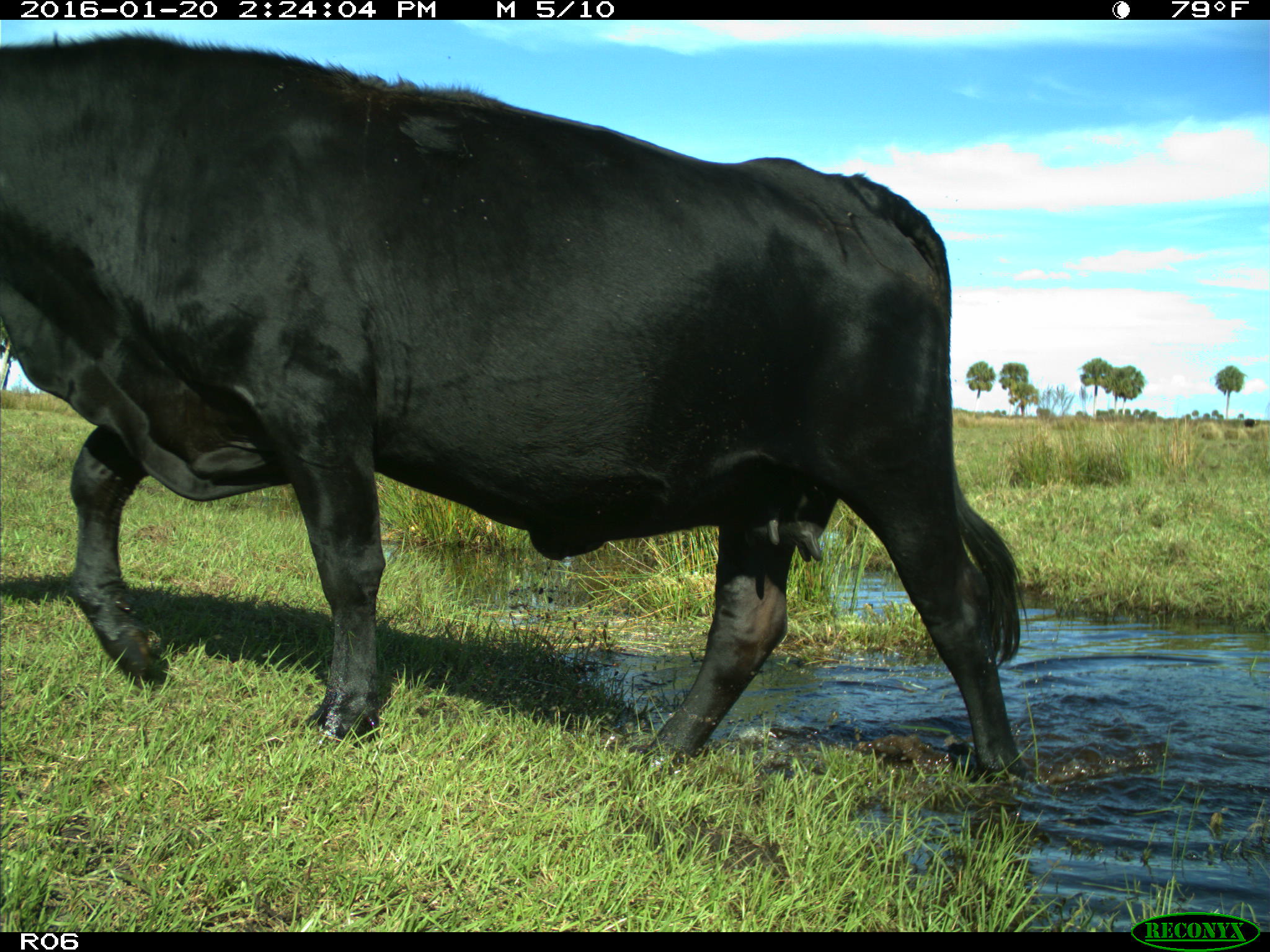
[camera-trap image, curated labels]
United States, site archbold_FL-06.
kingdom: Animalia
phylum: Chordata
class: Mammalia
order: Artiodactyla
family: Bovidae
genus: Bos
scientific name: Bos taurus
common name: domestic cow